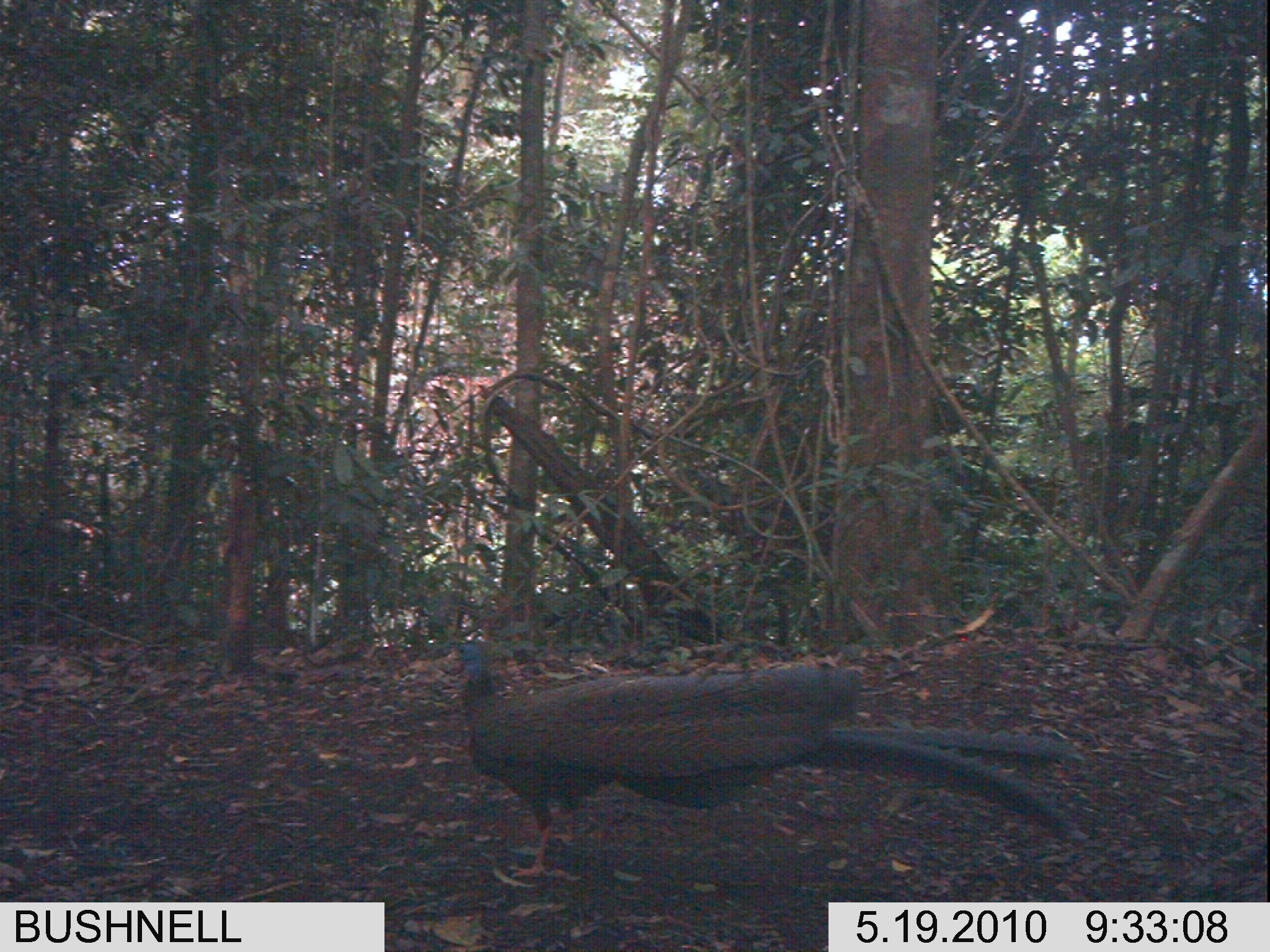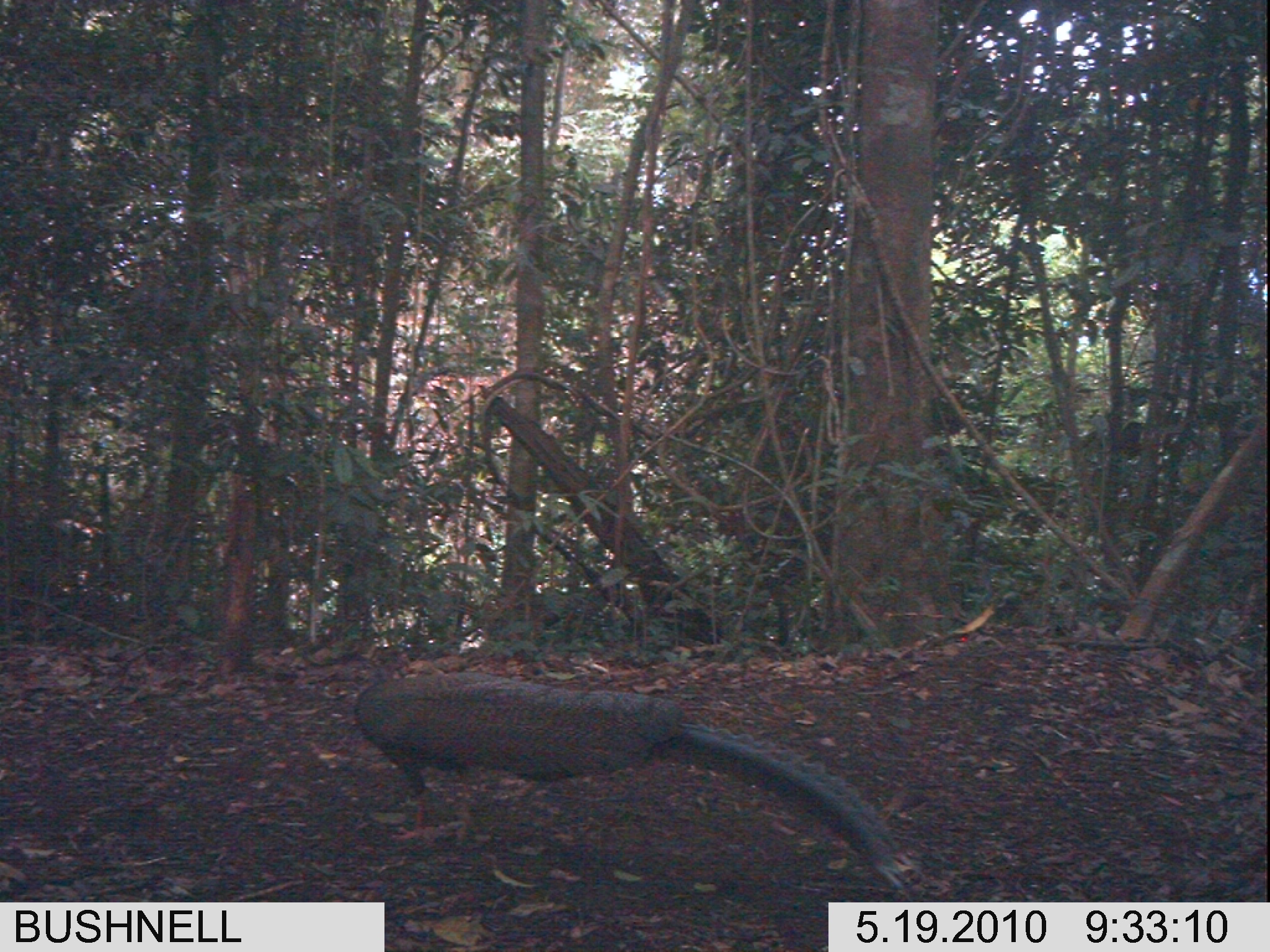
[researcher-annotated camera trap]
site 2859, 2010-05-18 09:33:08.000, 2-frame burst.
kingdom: Animalia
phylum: Chordata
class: Aves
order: Galliformes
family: Phasianidae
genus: Argusianus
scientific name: Argusianus argus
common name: great argus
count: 1